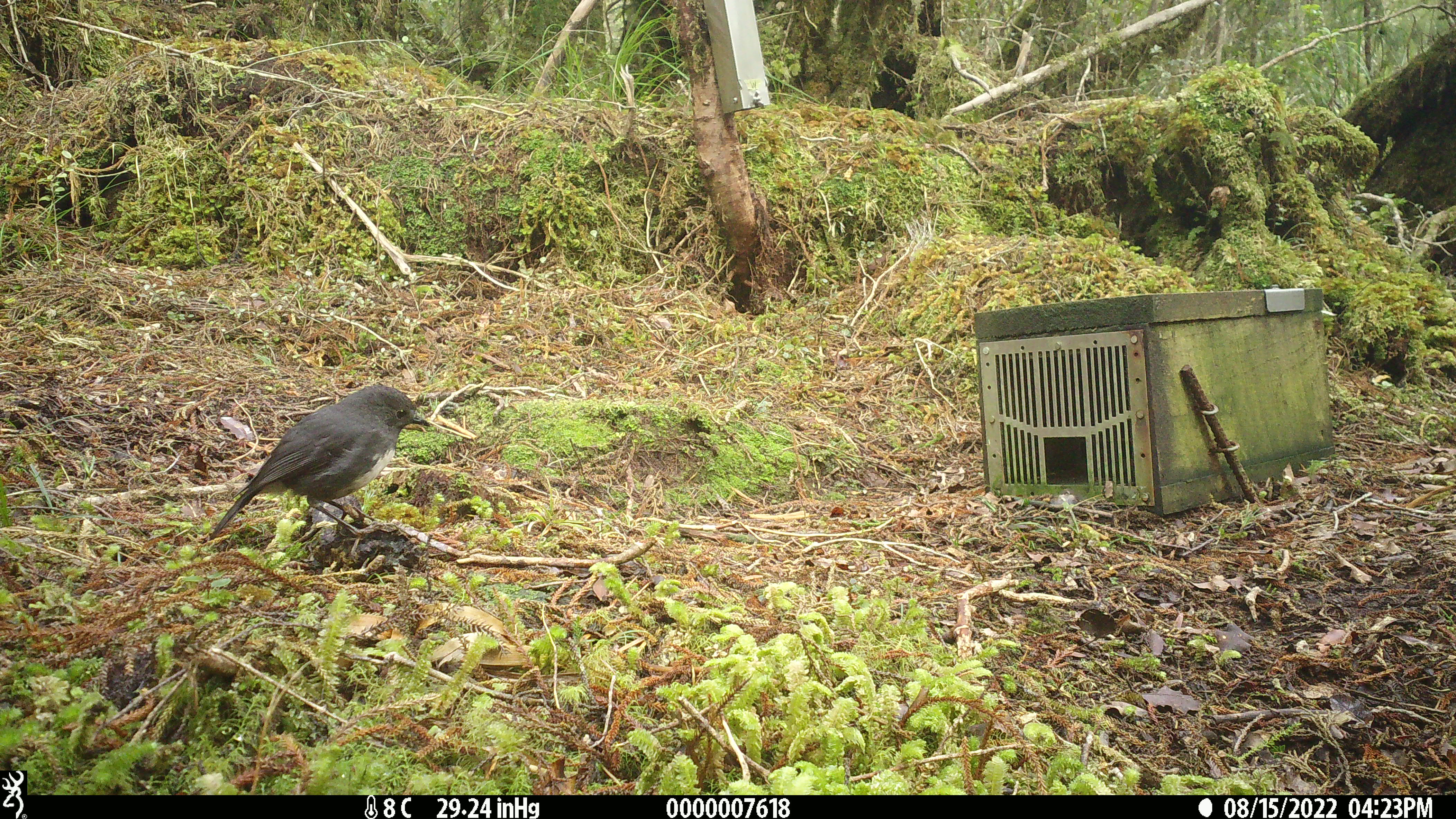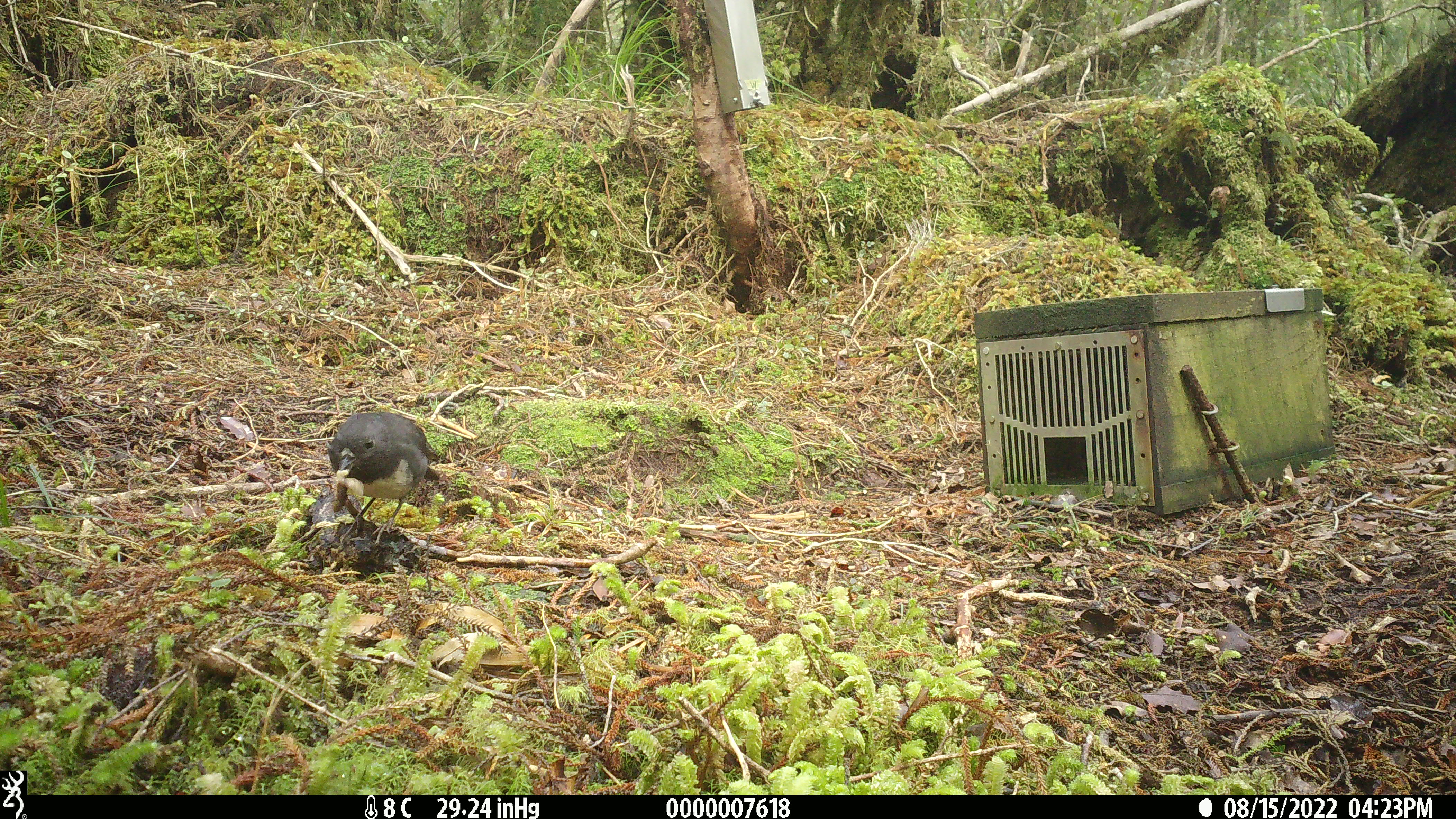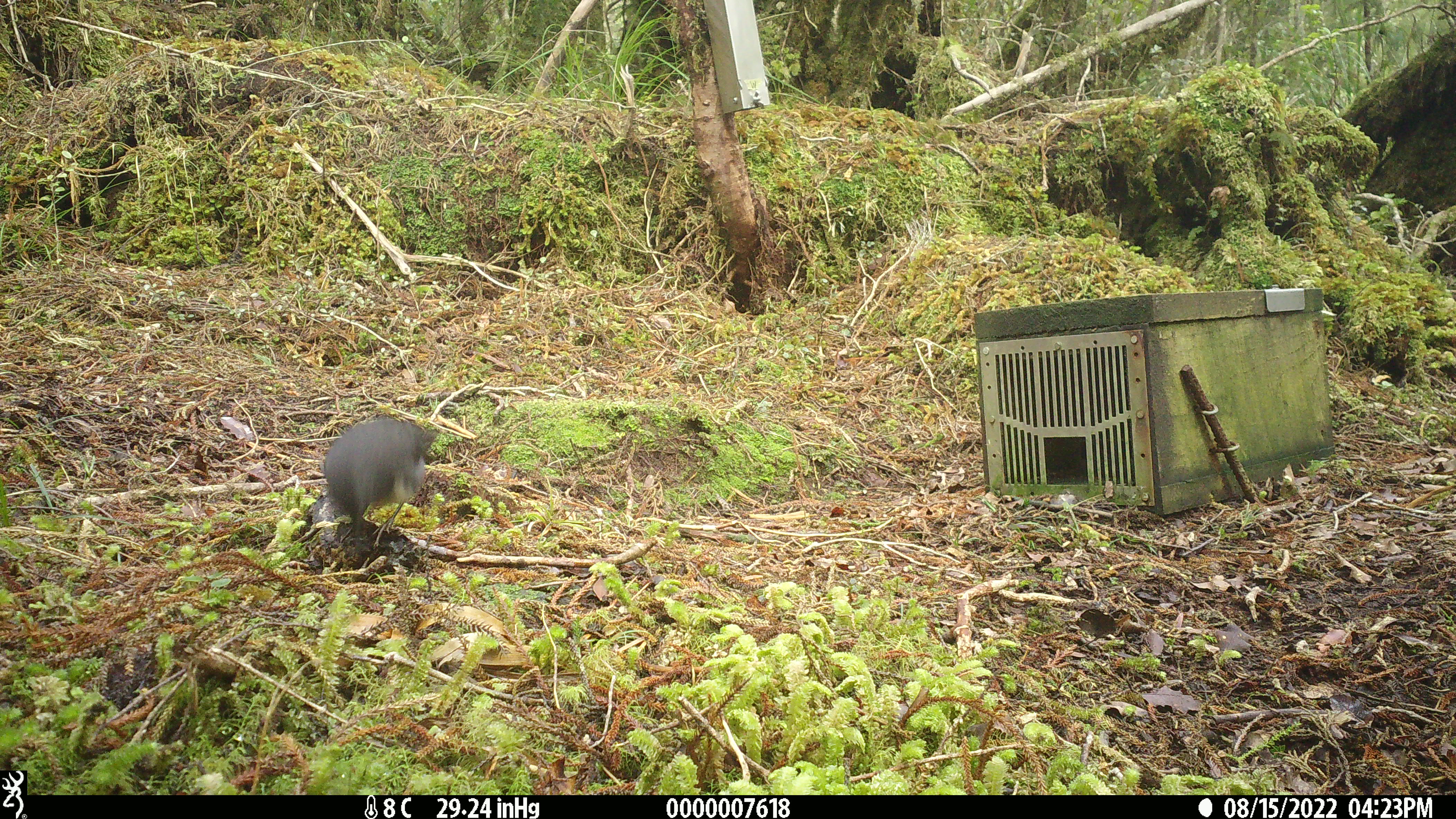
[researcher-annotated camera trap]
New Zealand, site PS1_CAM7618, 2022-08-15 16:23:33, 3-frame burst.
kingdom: Animalia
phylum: Chordata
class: Aves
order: Passeriformes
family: Petroicidae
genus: Petroica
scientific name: Petroica australis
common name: new zealand robin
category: robin